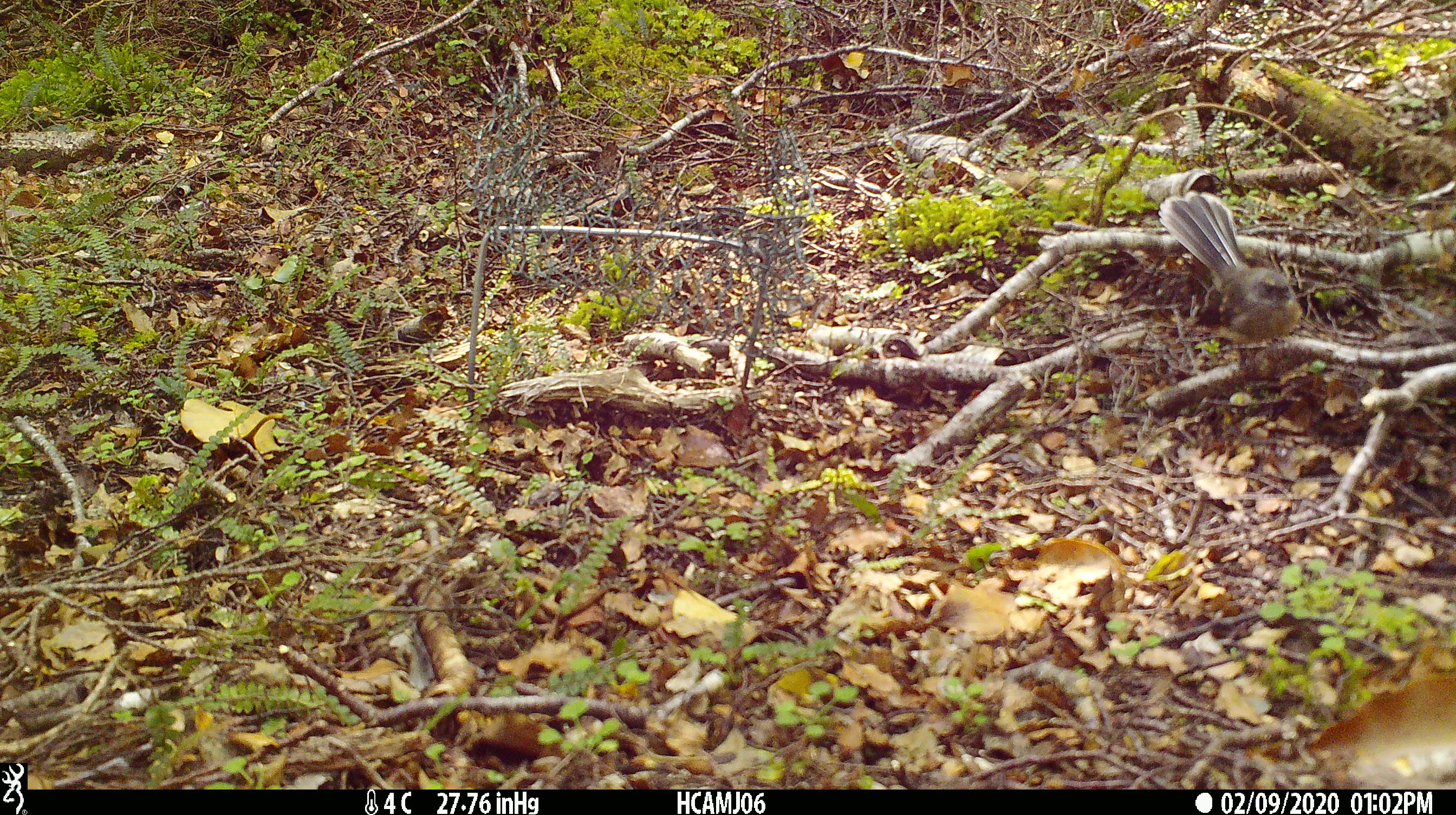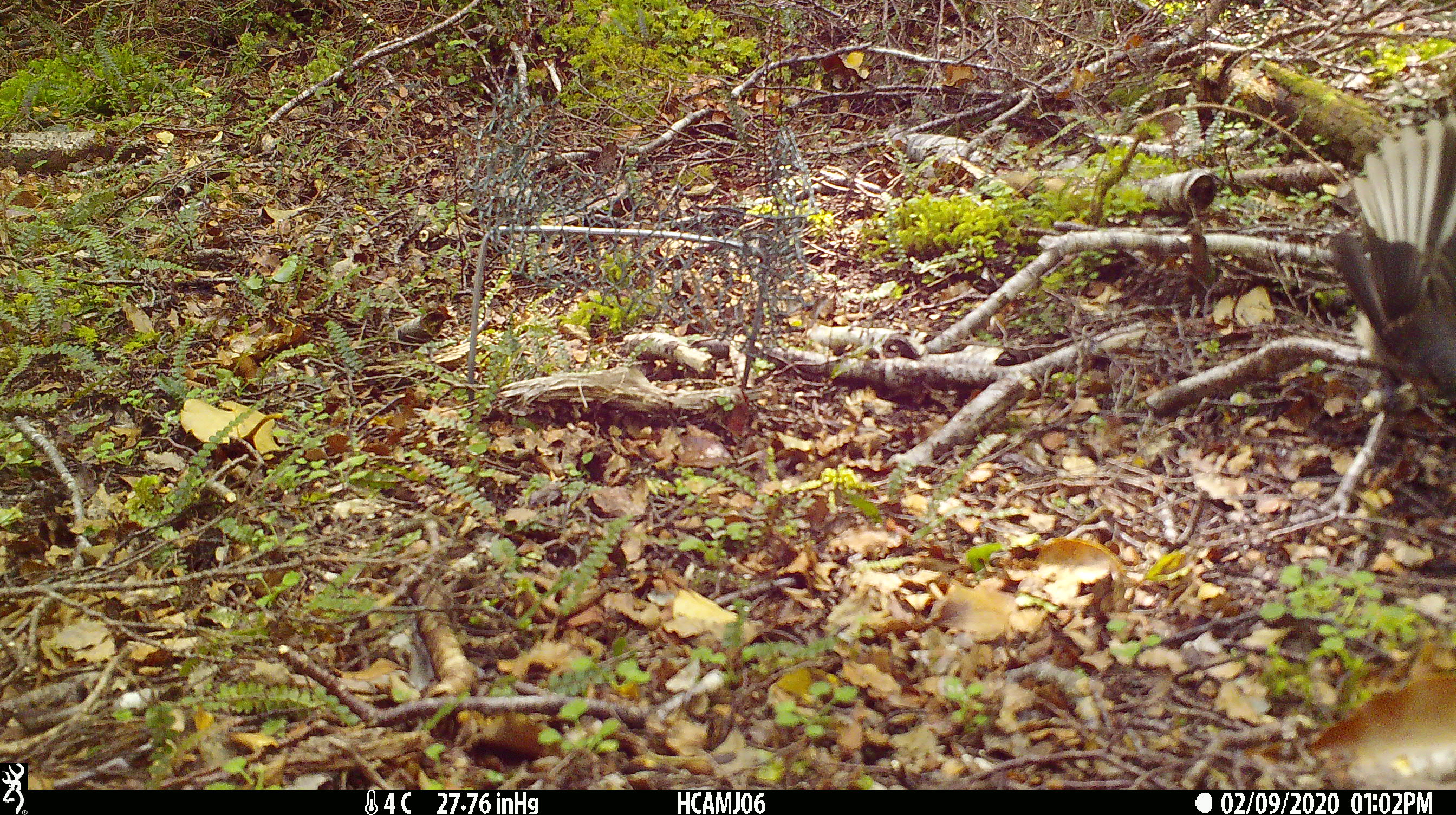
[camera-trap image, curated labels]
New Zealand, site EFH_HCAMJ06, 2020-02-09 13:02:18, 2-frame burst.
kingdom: Animalia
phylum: Chordata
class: Aves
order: Passeriformes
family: Rhipiduridae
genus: Rhipidura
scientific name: Rhipidura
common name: fantails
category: fantail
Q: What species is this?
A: Fantail (fantails) (Rhipidura).